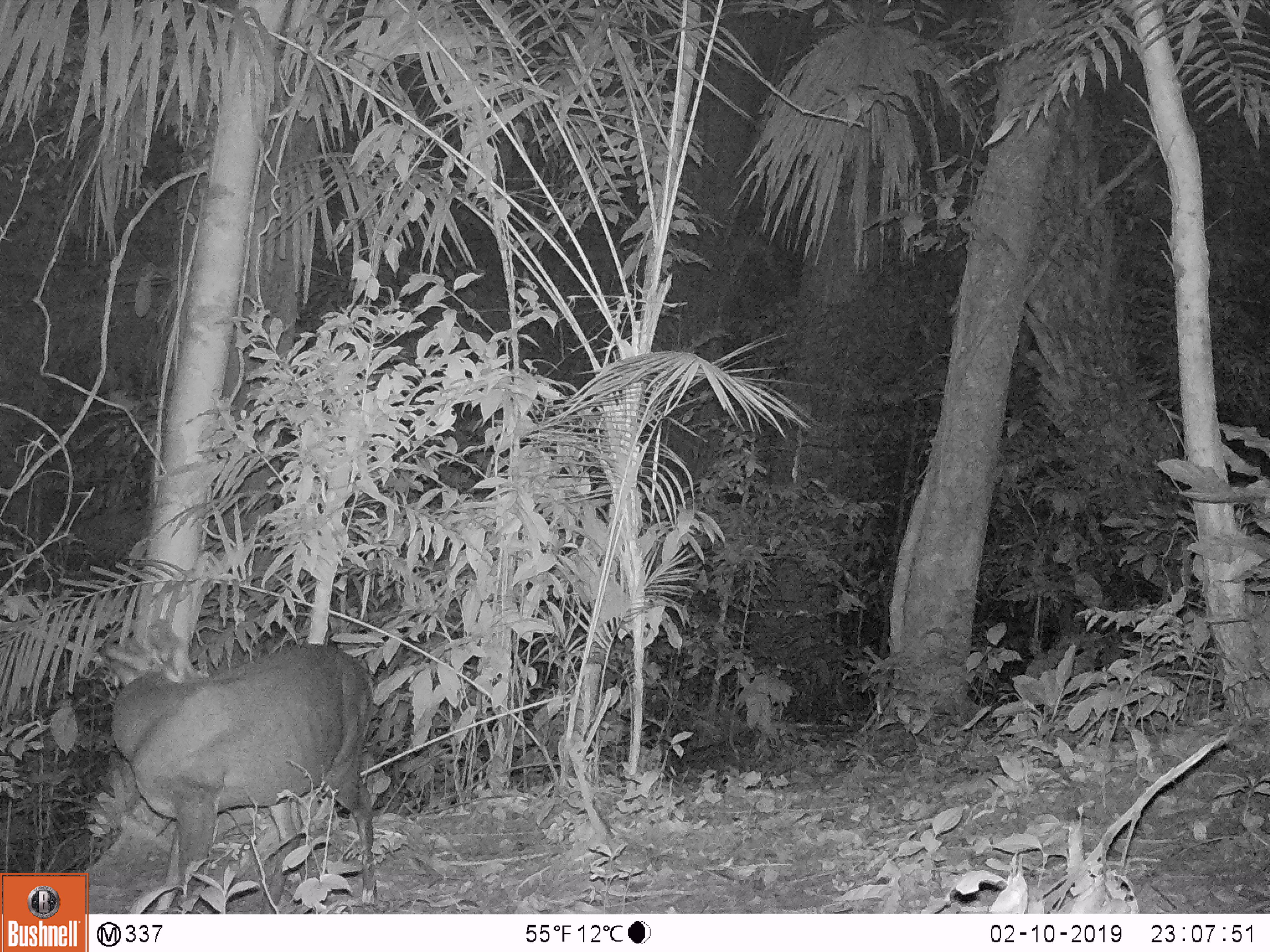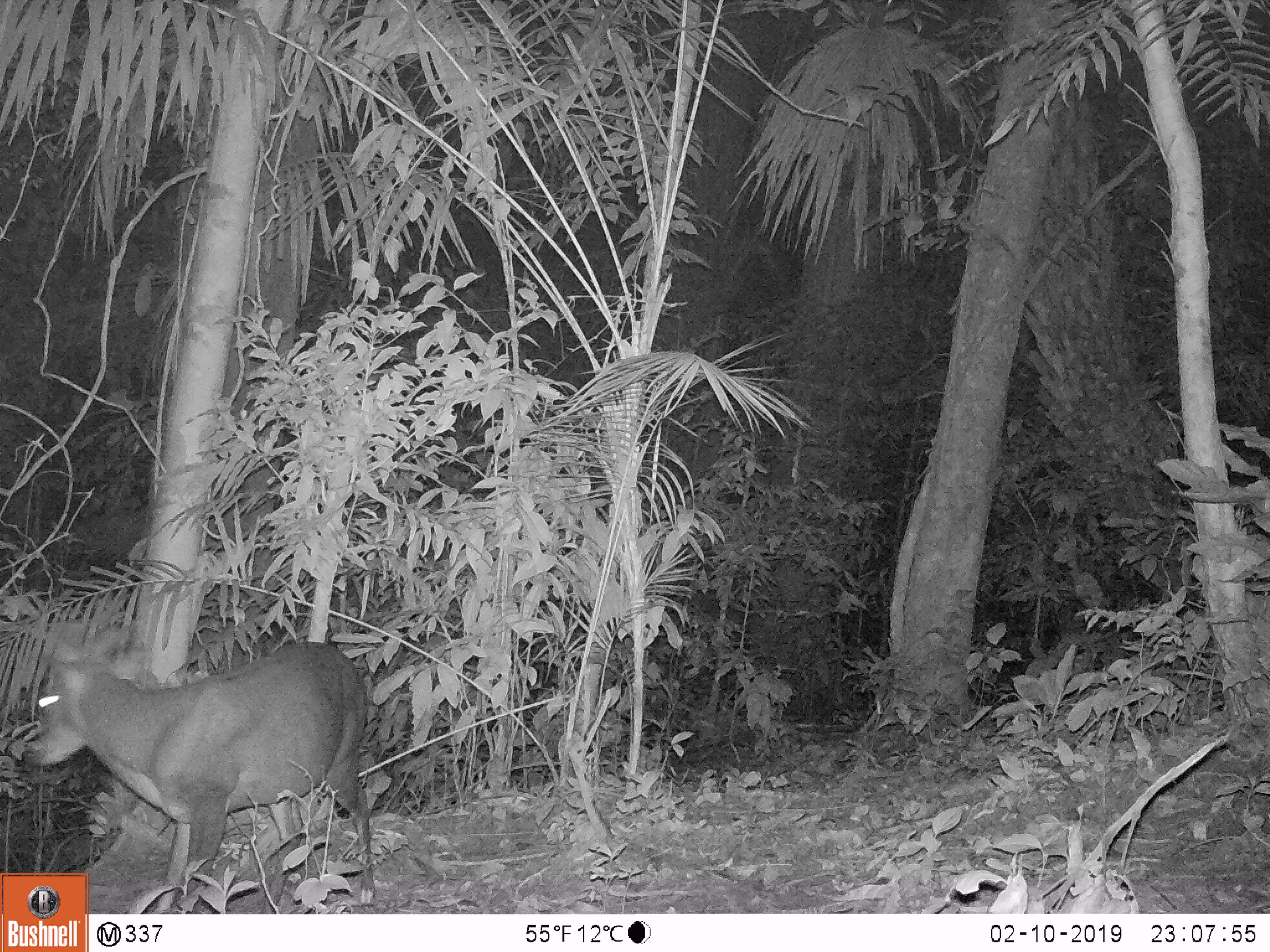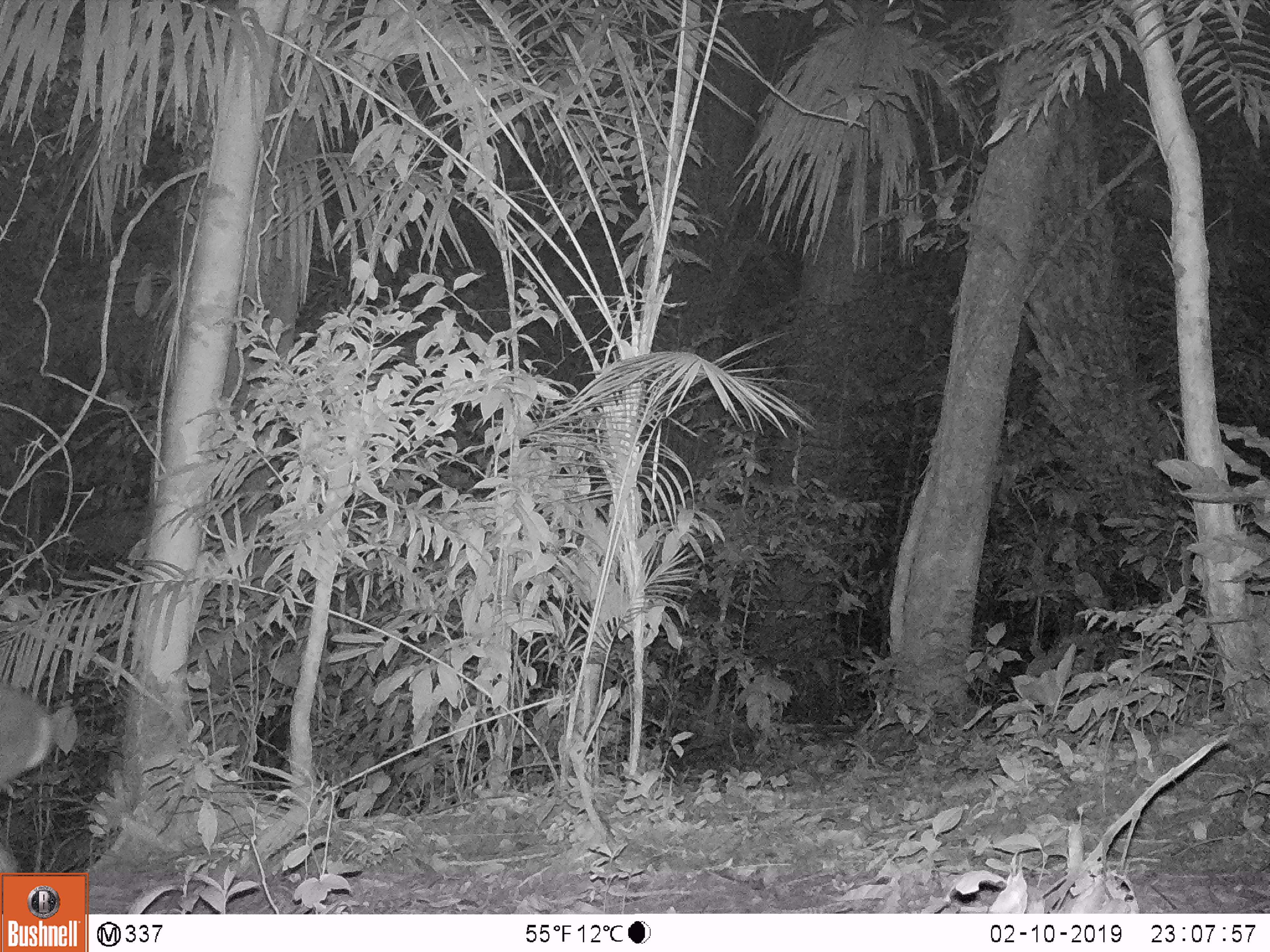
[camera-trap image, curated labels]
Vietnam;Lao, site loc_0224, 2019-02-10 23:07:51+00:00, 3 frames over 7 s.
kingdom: Animalia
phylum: Chordata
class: Mammalia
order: Artiodactyla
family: Cervidae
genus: Muntiacus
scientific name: Muntiacus vuquangensis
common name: large-antlered muntjac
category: large antlered muntjac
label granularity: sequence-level